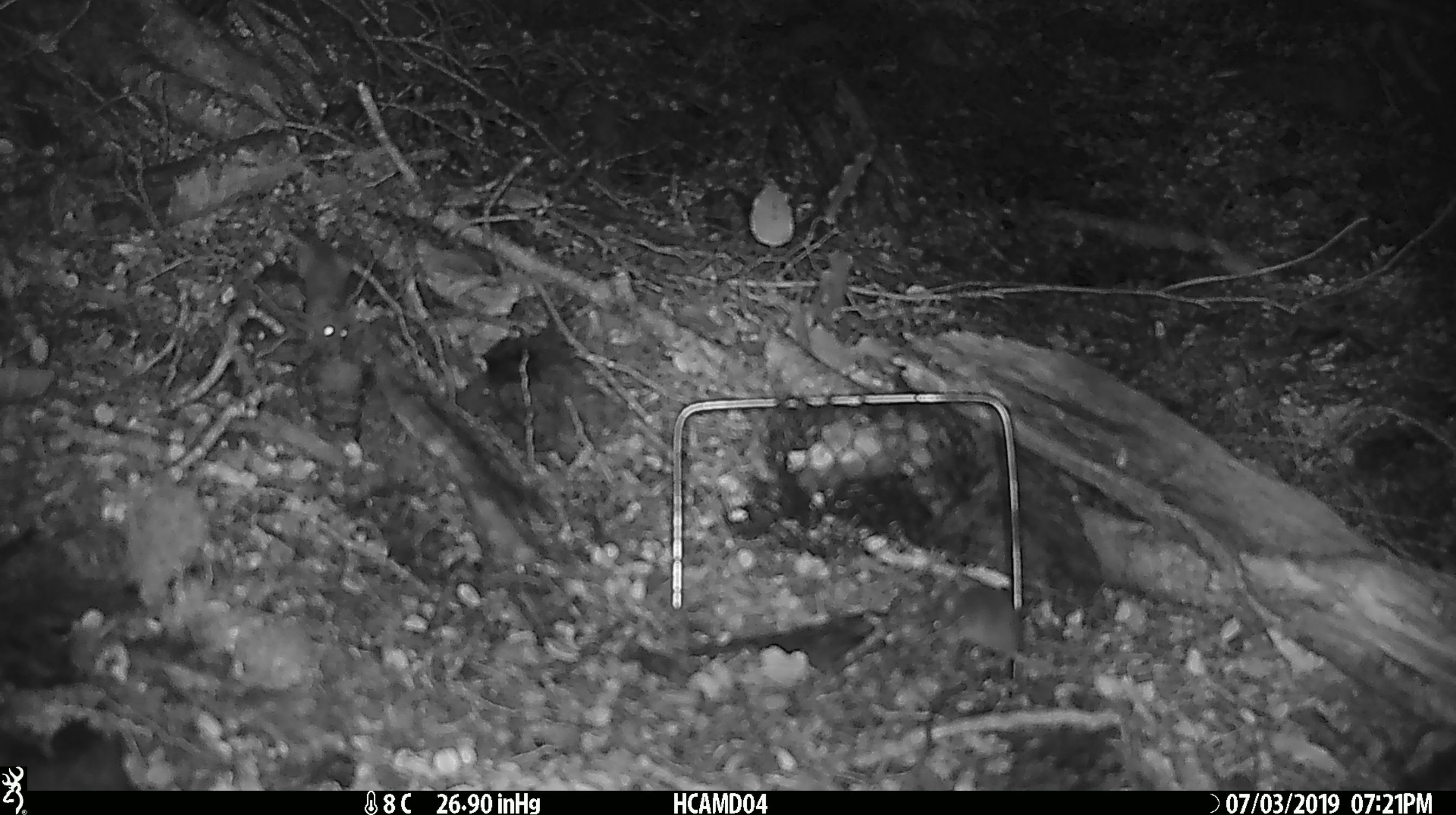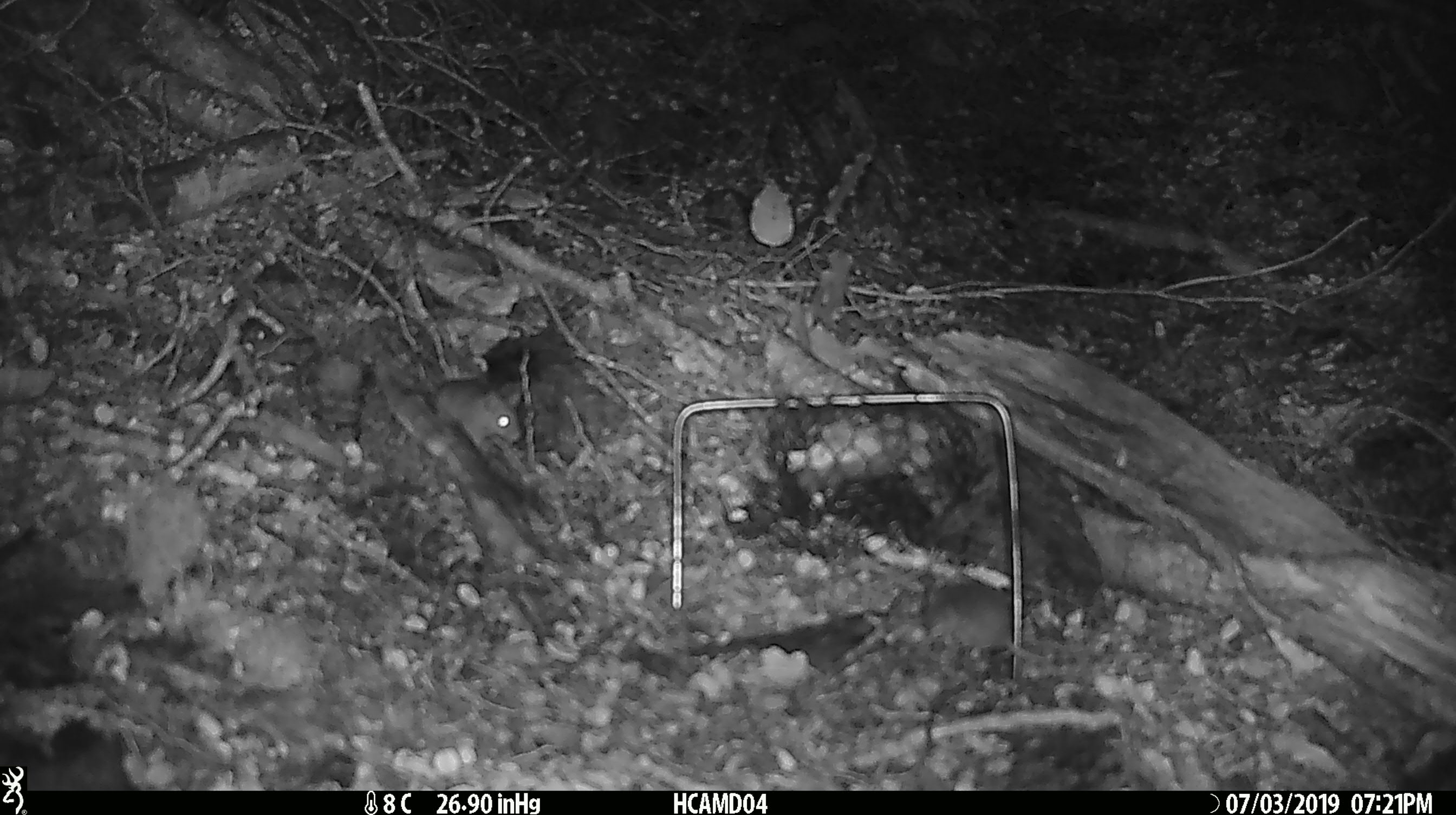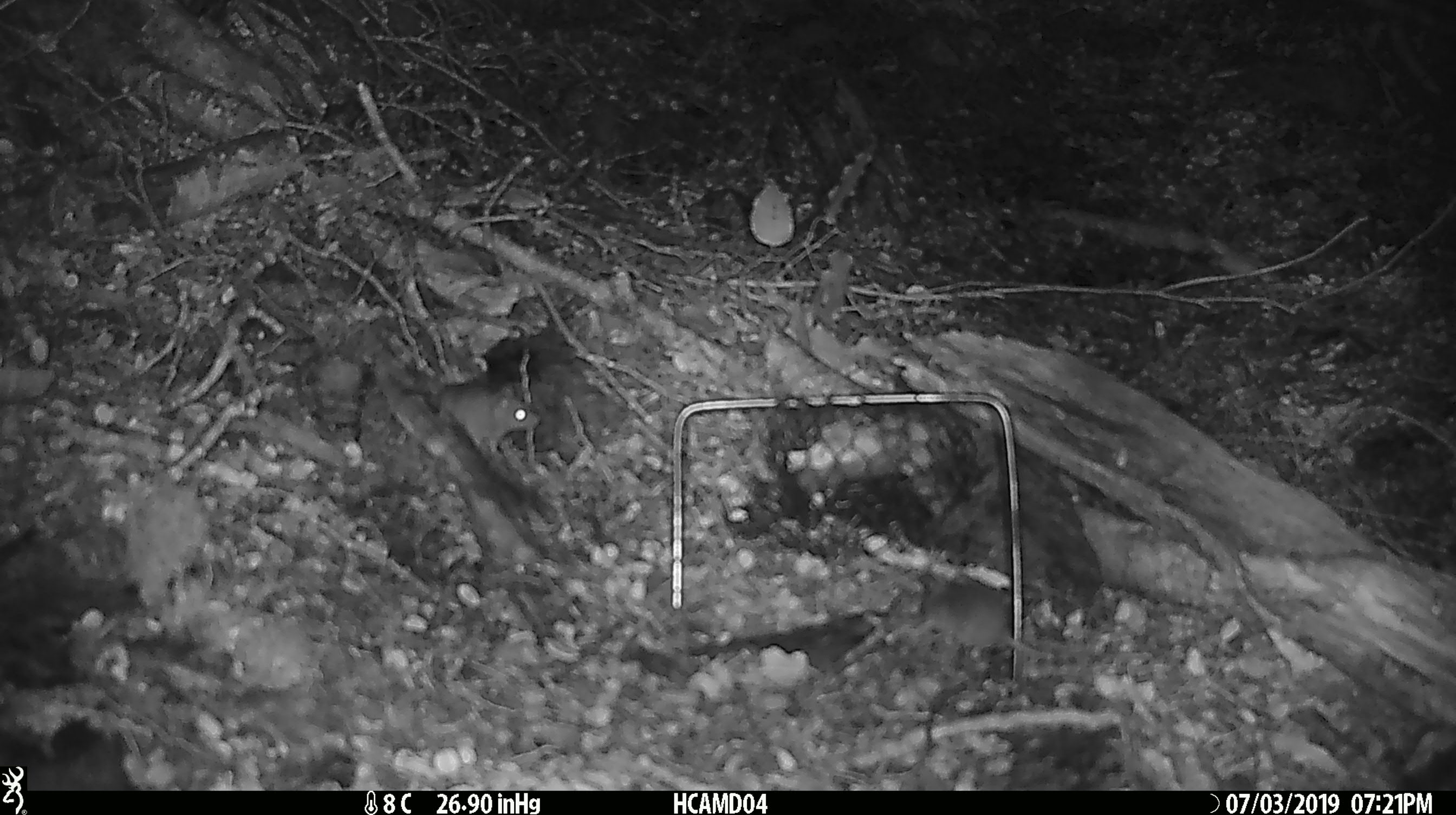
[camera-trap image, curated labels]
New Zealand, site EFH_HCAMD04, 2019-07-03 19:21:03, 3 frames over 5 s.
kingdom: Animalia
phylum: Chordata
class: Mammalia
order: Rodentia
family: Muridae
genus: Mus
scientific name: Mus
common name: mouse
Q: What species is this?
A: Mouse (Mus).